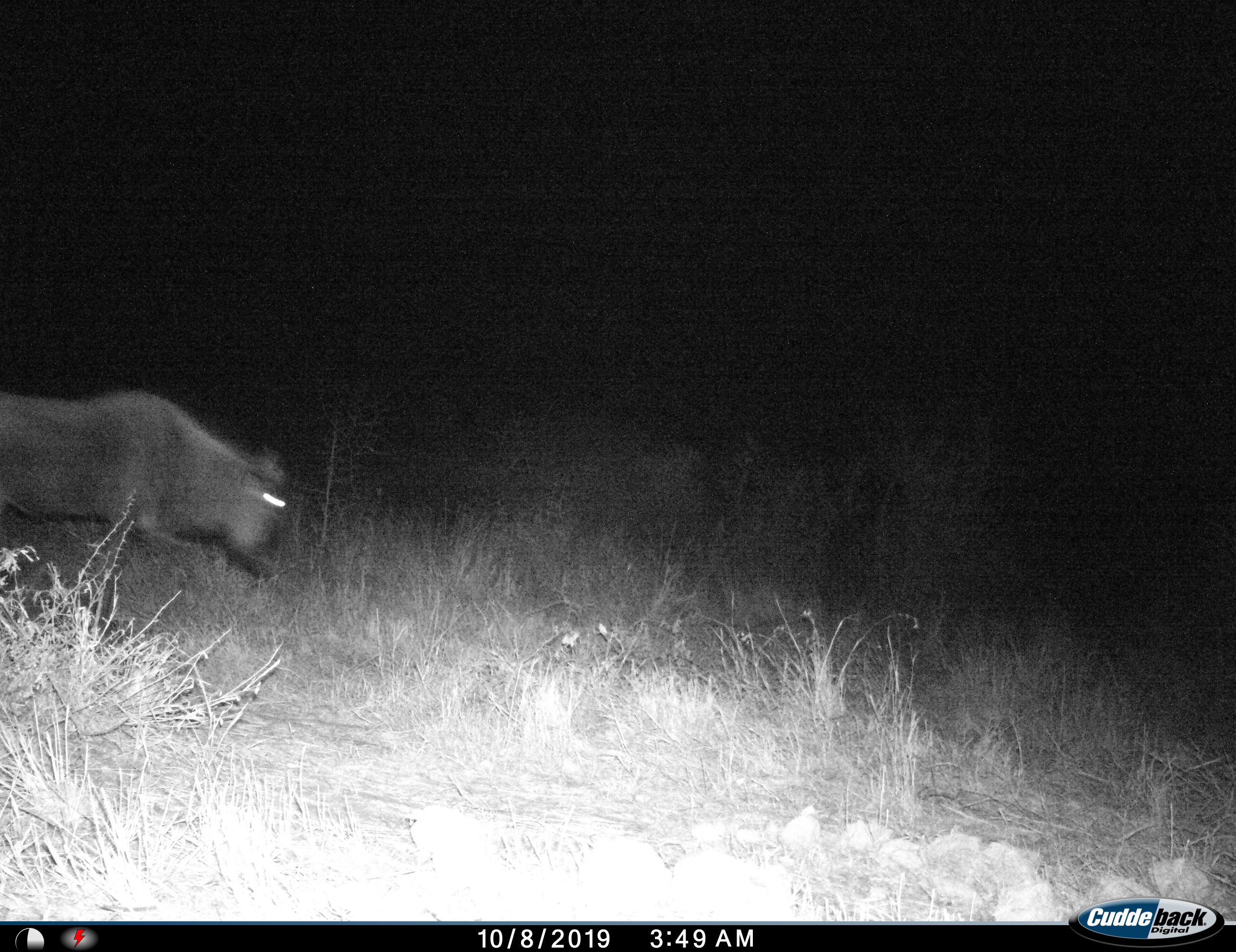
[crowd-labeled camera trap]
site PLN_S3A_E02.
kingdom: Animalia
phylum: Chordata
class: Mammalia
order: Artiodactyla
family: Bovidae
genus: Connochaetes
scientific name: Connochaetes taurinus taurinus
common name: blue wildebeest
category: wildebeestblue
Wildebeestblue (blue wildebeest) (Connochaetes taurinus taurinus), count 1. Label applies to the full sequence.